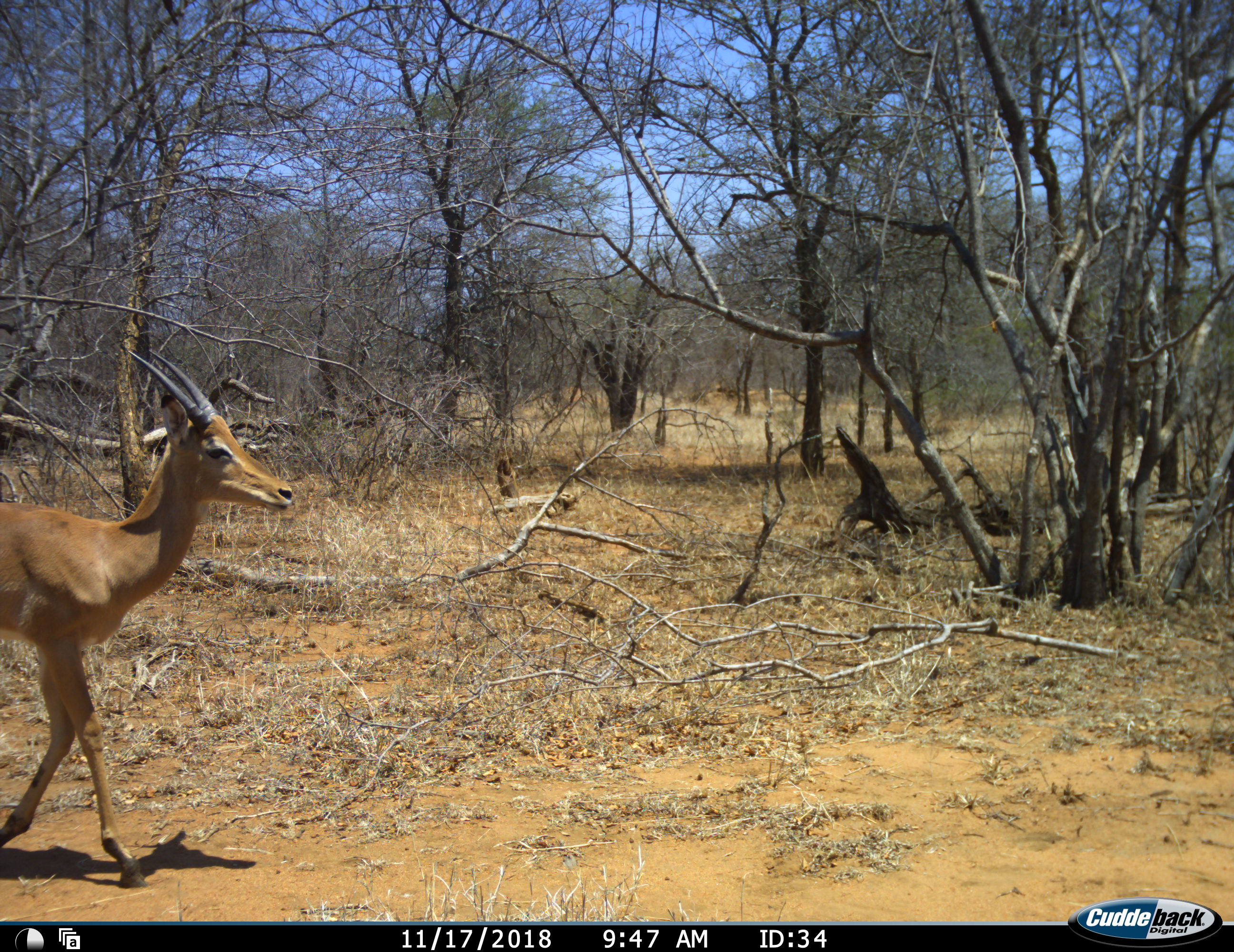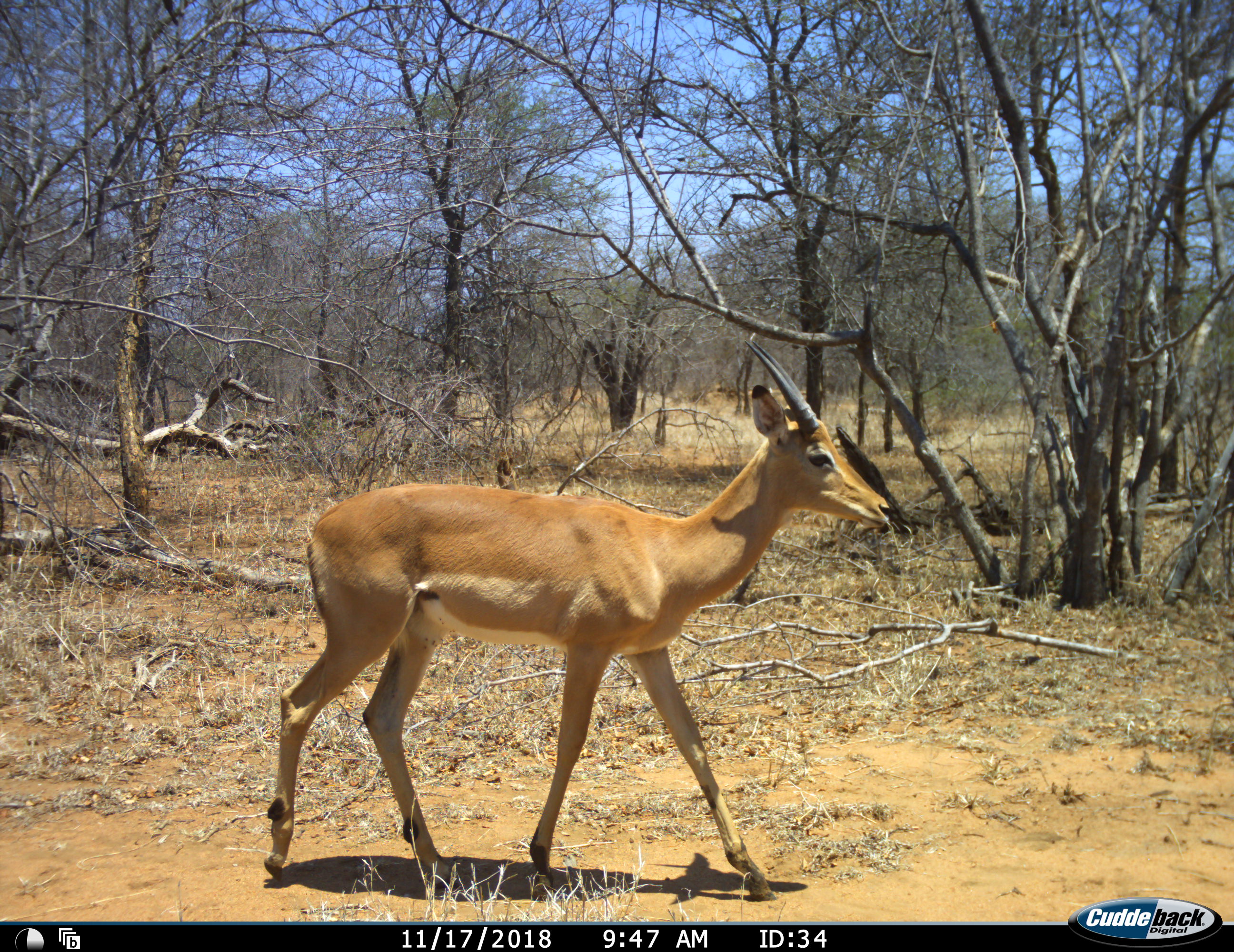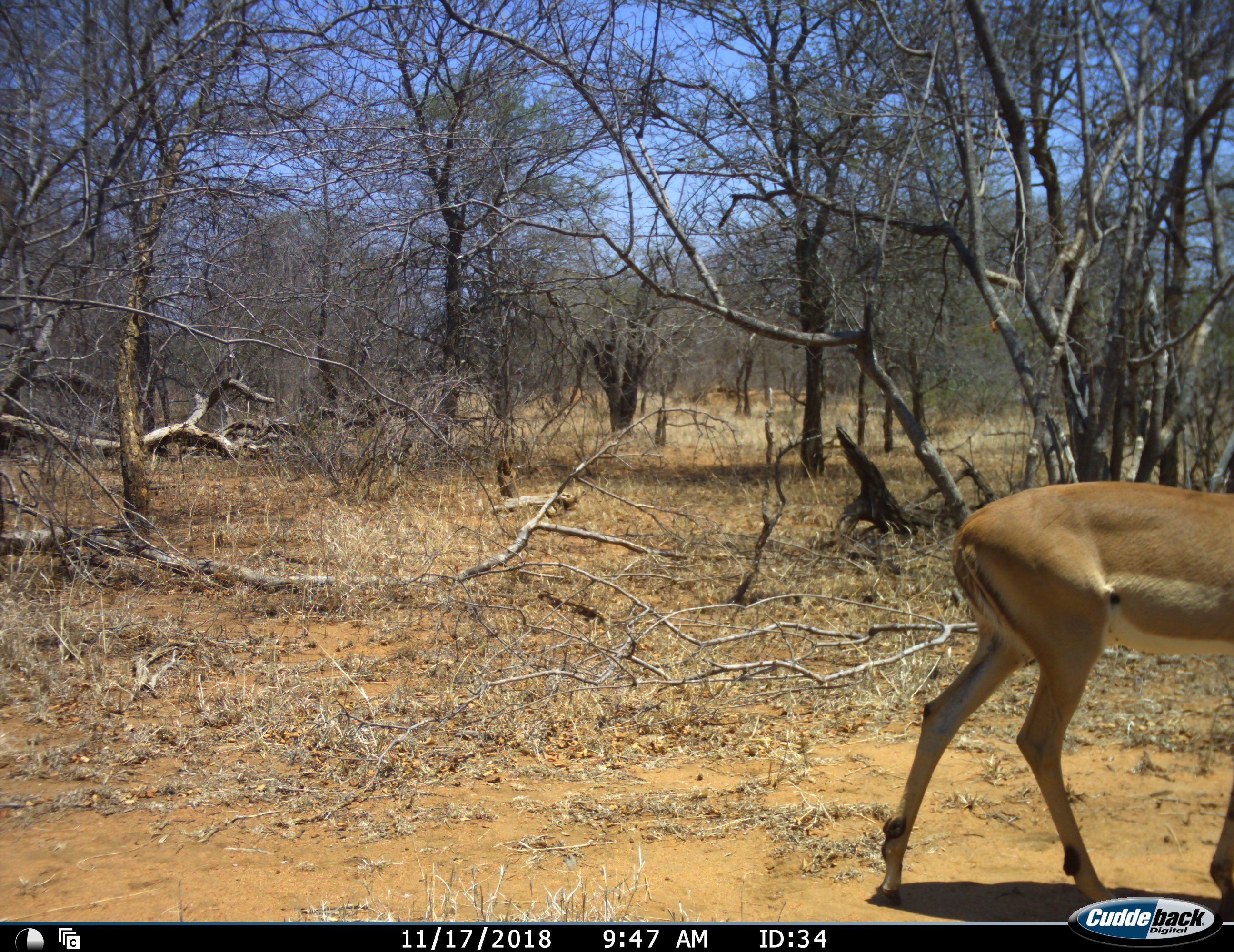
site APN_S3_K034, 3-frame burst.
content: unidentified animal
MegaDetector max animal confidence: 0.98